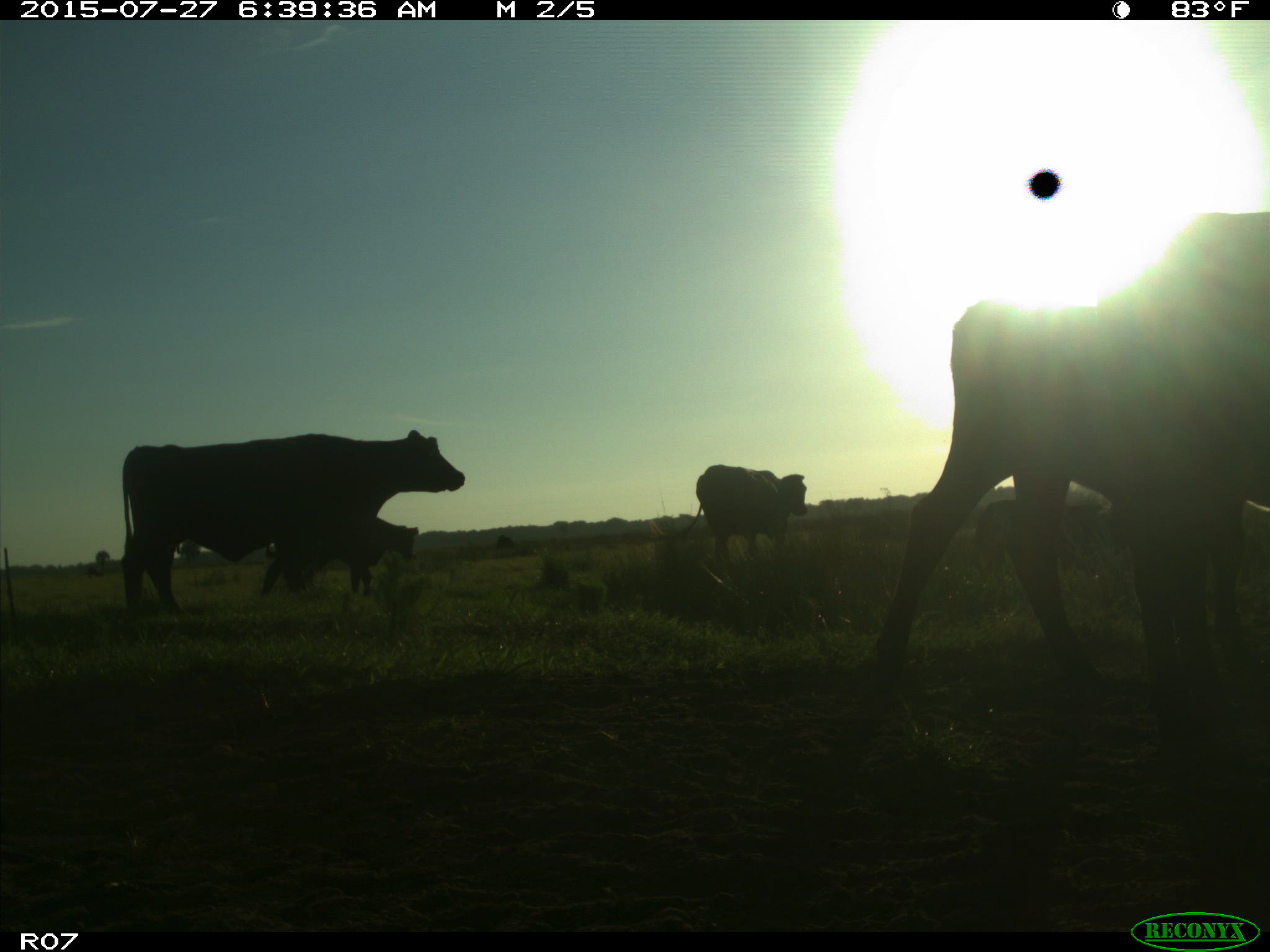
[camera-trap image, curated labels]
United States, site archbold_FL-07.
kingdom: Animalia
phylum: Chordata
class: Mammalia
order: Artiodactyla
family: Bovidae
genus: Bos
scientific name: Bos taurus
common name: domestic cow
Bos taurus (domestic cow).